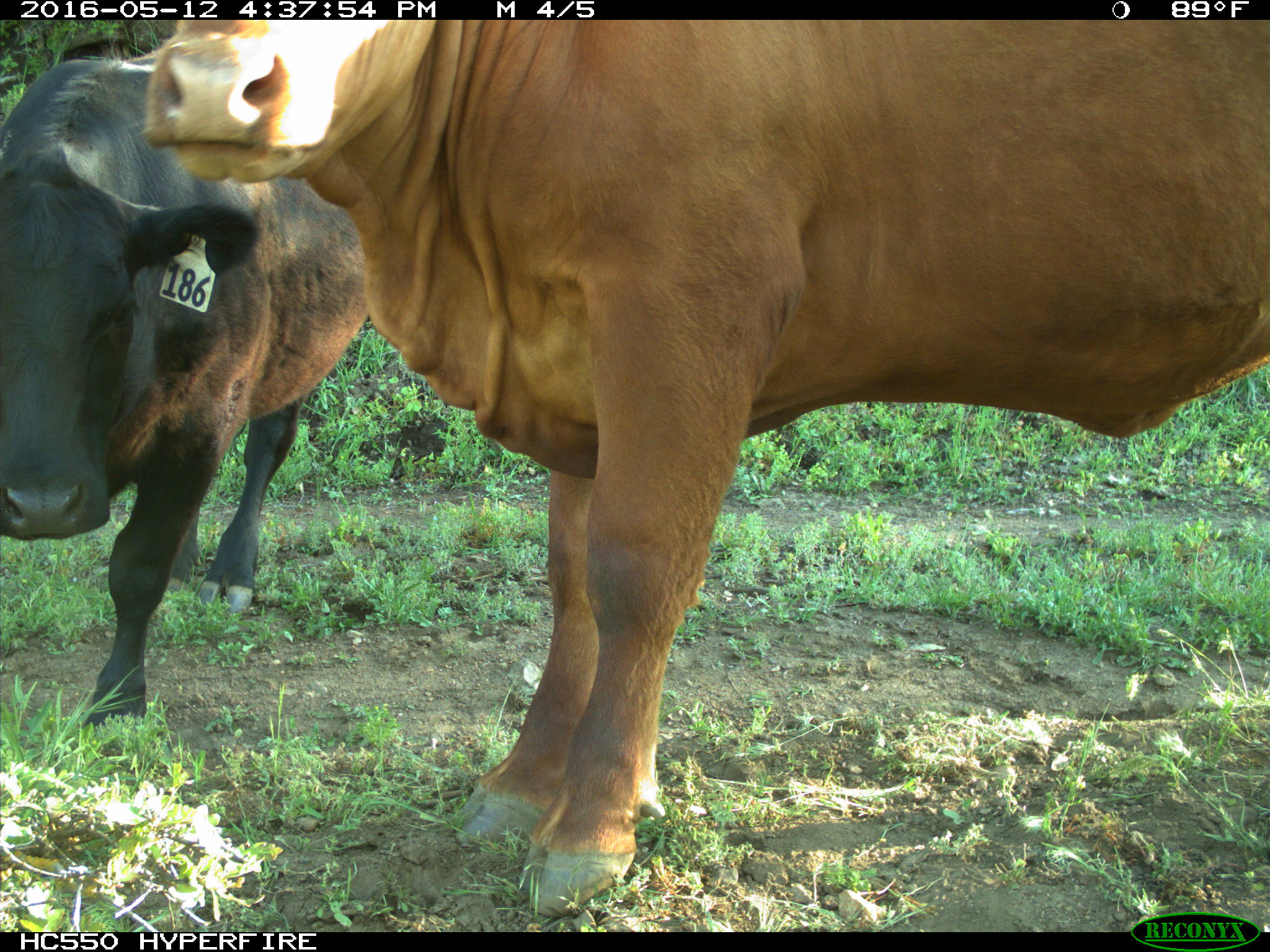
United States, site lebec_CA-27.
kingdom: Animalia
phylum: Chordata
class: Mammalia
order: Artiodactyla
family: Bovidae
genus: Bos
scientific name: Bos taurus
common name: domestic cow